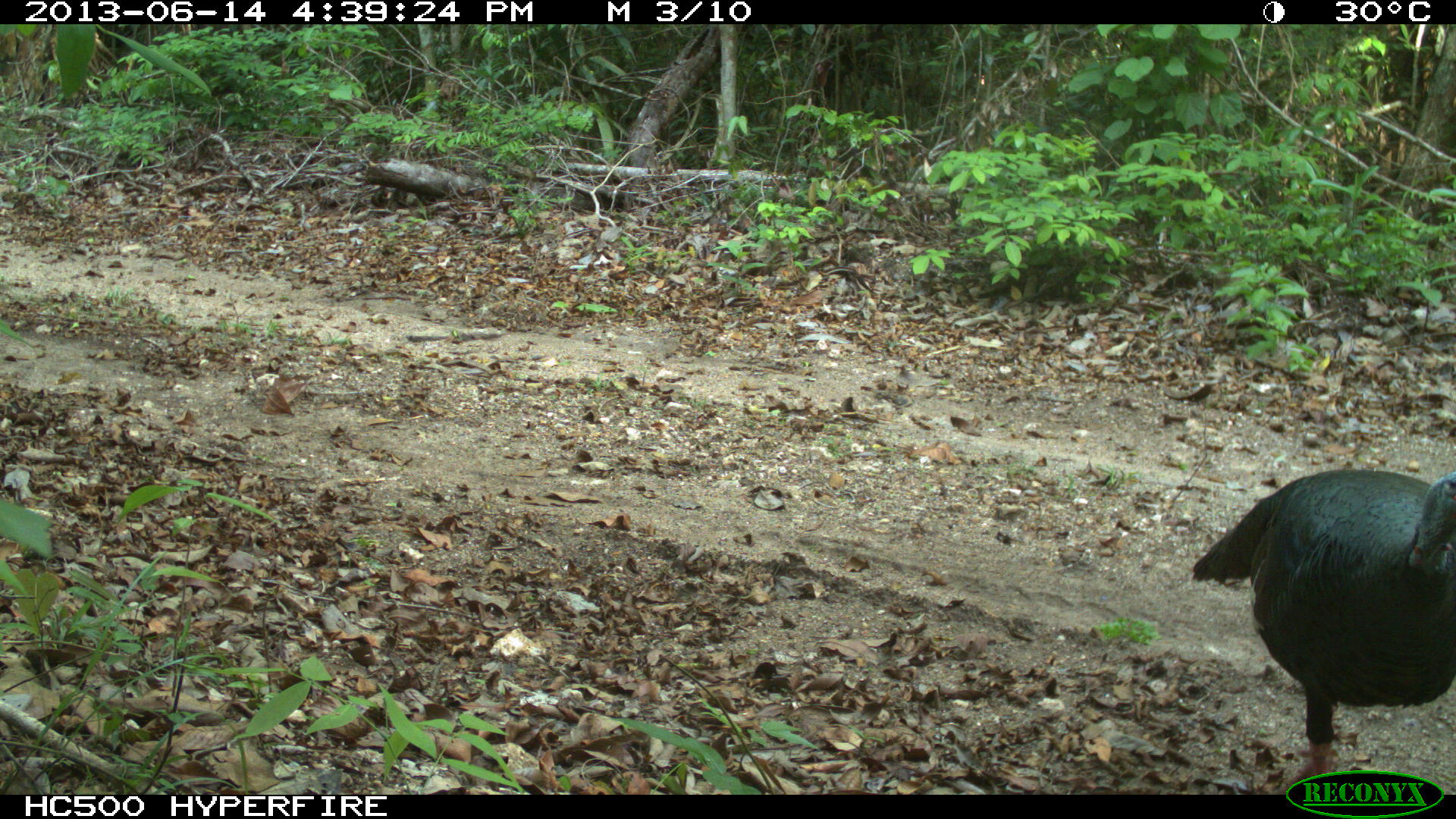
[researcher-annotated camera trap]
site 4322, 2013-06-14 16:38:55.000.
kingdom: Animalia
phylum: Chordata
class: Aves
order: Galliformes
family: Phasianidae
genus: Meleagris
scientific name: Meleagris ocellata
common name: ocellated turkey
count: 3